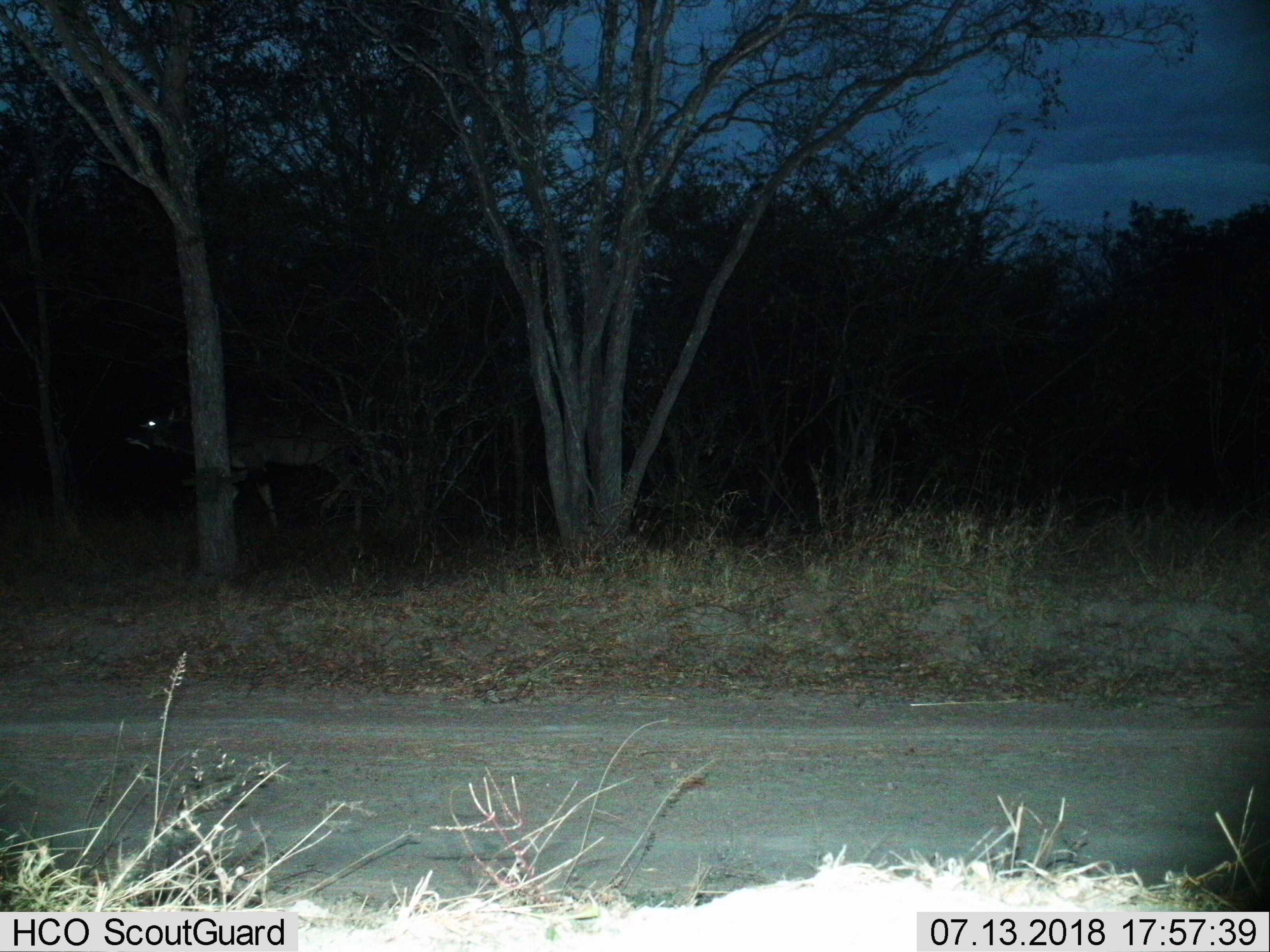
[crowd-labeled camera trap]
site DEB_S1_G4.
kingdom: Animalia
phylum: Chordata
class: Mammalia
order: Artiodactyla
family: Bovidae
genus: Tragelaphus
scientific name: Tragelaphus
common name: kudu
Kudu (Tragelaphus), count 1. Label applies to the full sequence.